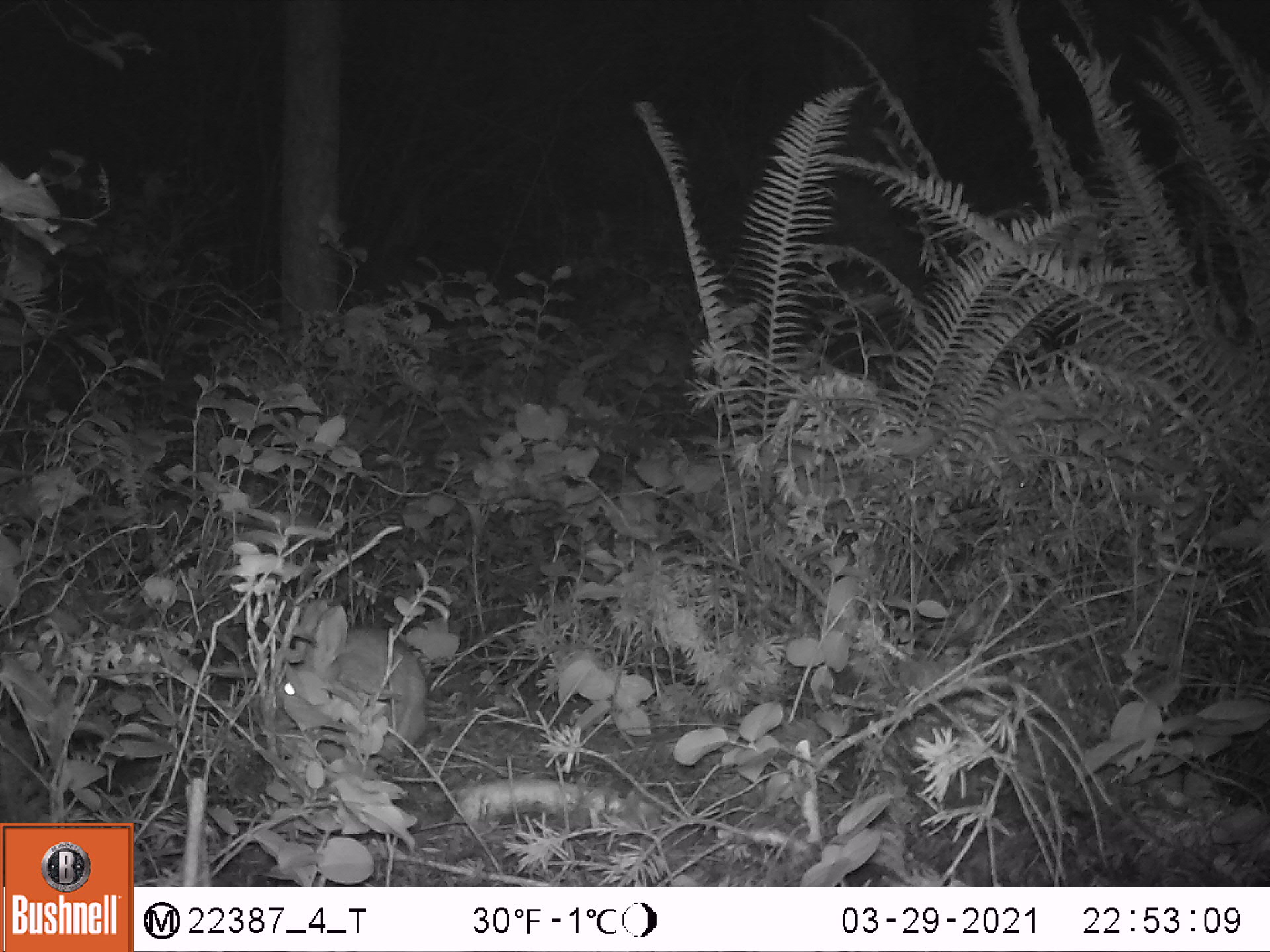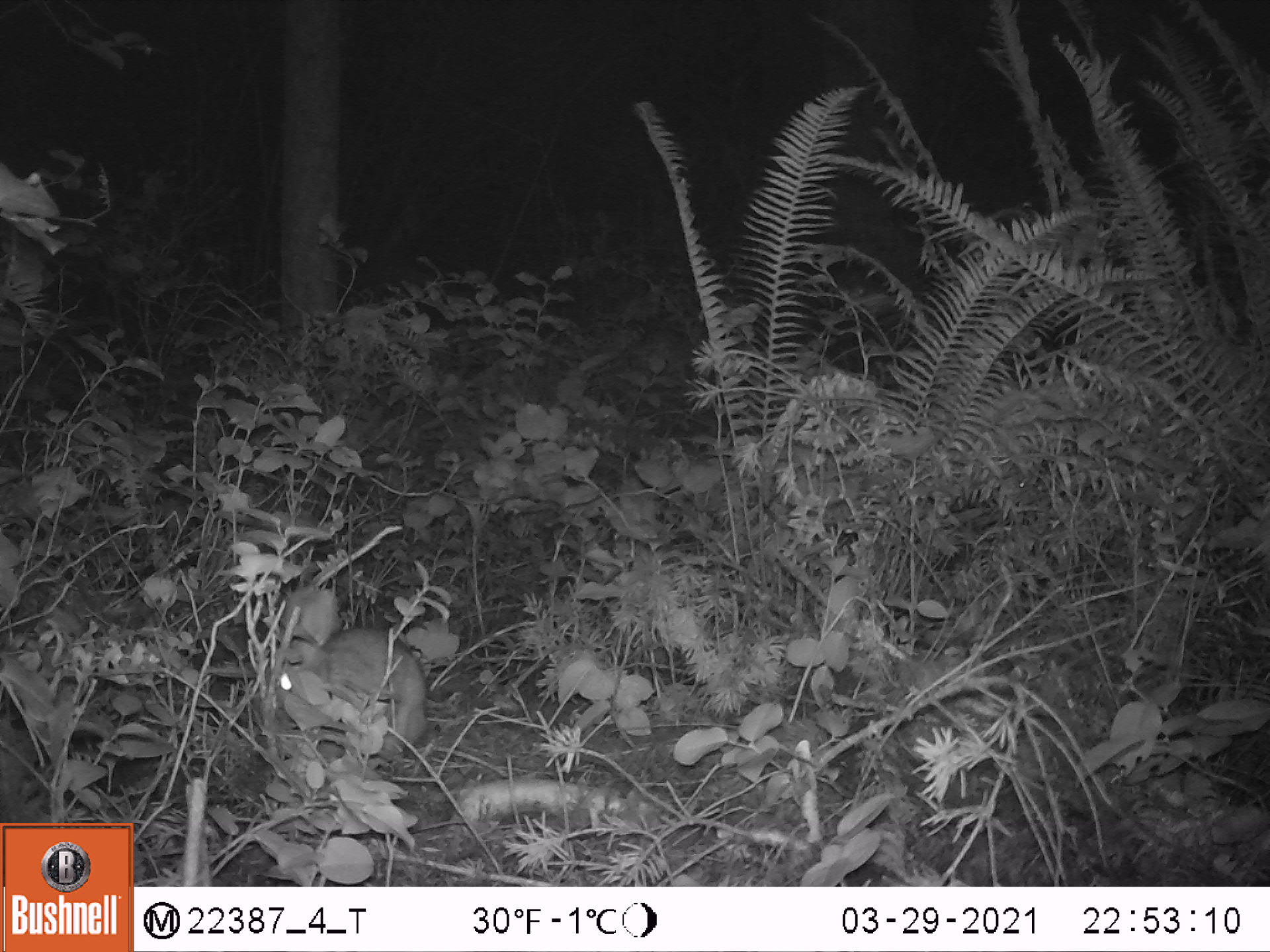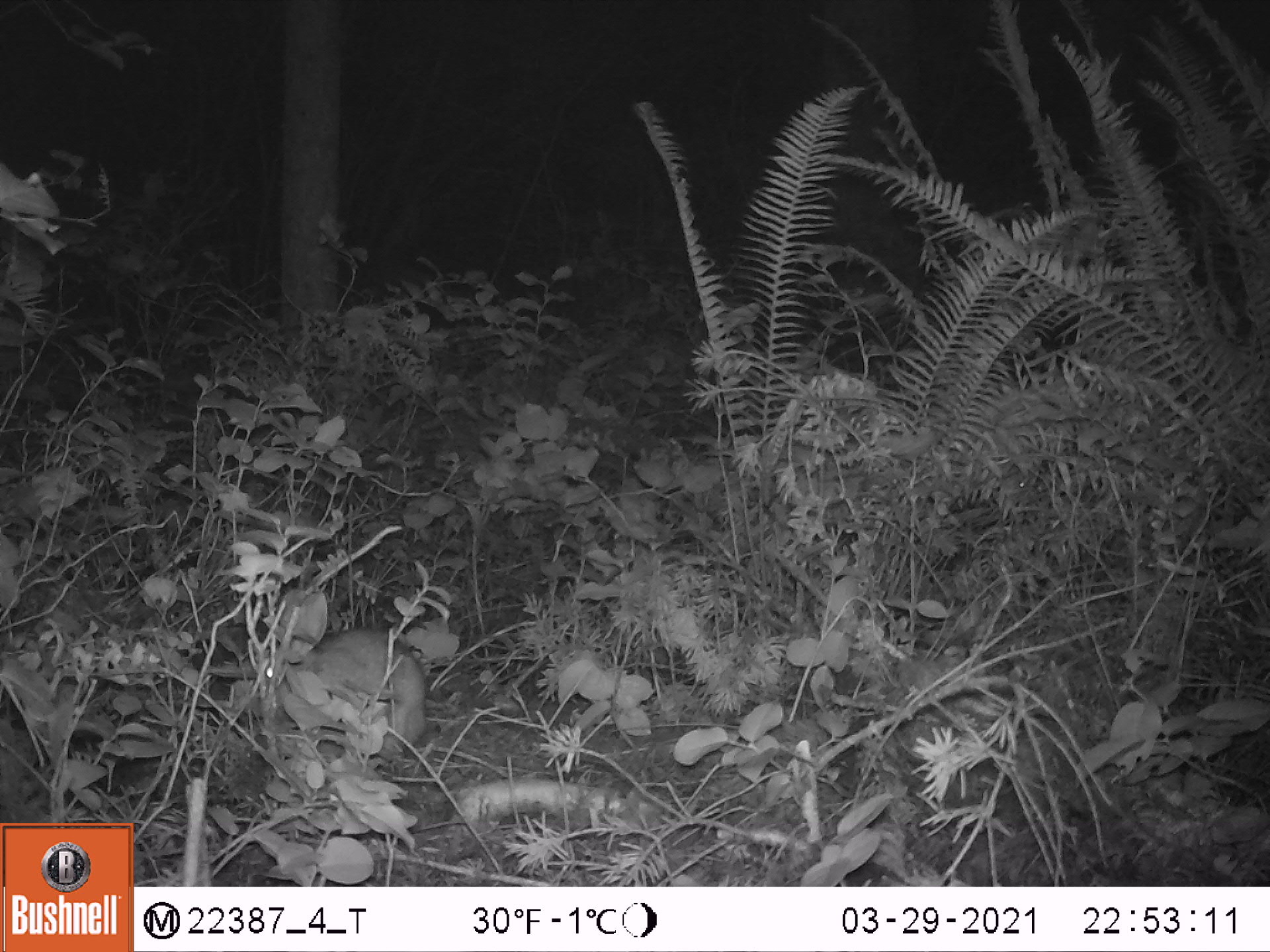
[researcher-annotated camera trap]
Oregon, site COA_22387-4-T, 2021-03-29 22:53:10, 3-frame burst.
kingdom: Animalia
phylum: Chordata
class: Mammalia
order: Lagomorpha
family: Leporidae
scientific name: Leporidae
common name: hares and rabbits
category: leporidae family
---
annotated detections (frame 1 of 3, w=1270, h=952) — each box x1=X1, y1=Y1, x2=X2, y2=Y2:
leporidae family: x1=257, y1=590, x2=430, y2=754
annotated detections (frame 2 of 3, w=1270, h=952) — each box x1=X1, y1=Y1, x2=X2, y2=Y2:
leporidae family: x1=252, y1=590, x2=436, y2=751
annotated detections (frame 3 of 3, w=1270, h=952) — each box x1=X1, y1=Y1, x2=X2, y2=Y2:
leporidae family: x1=256, y1=581, x2=426, y2=754